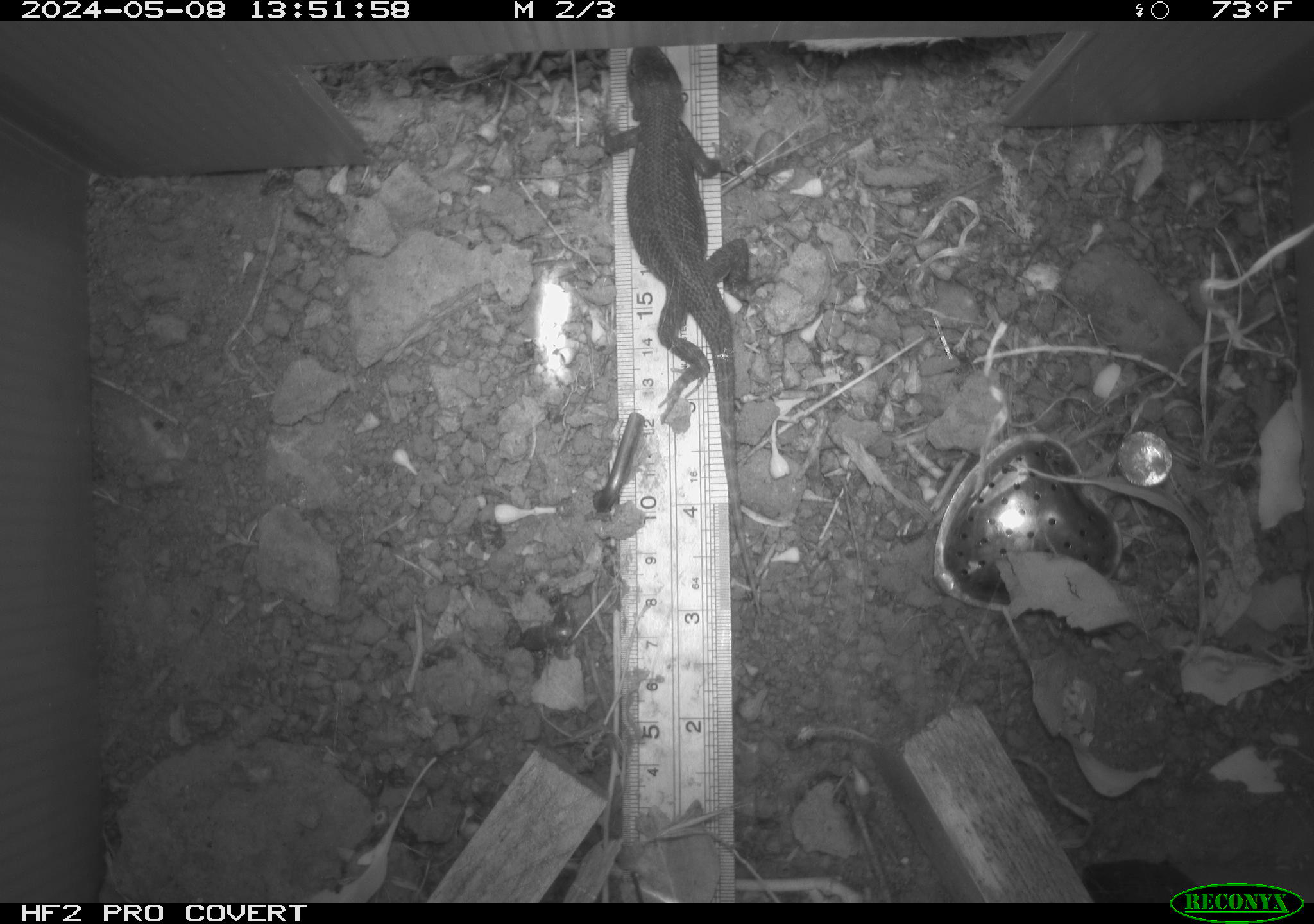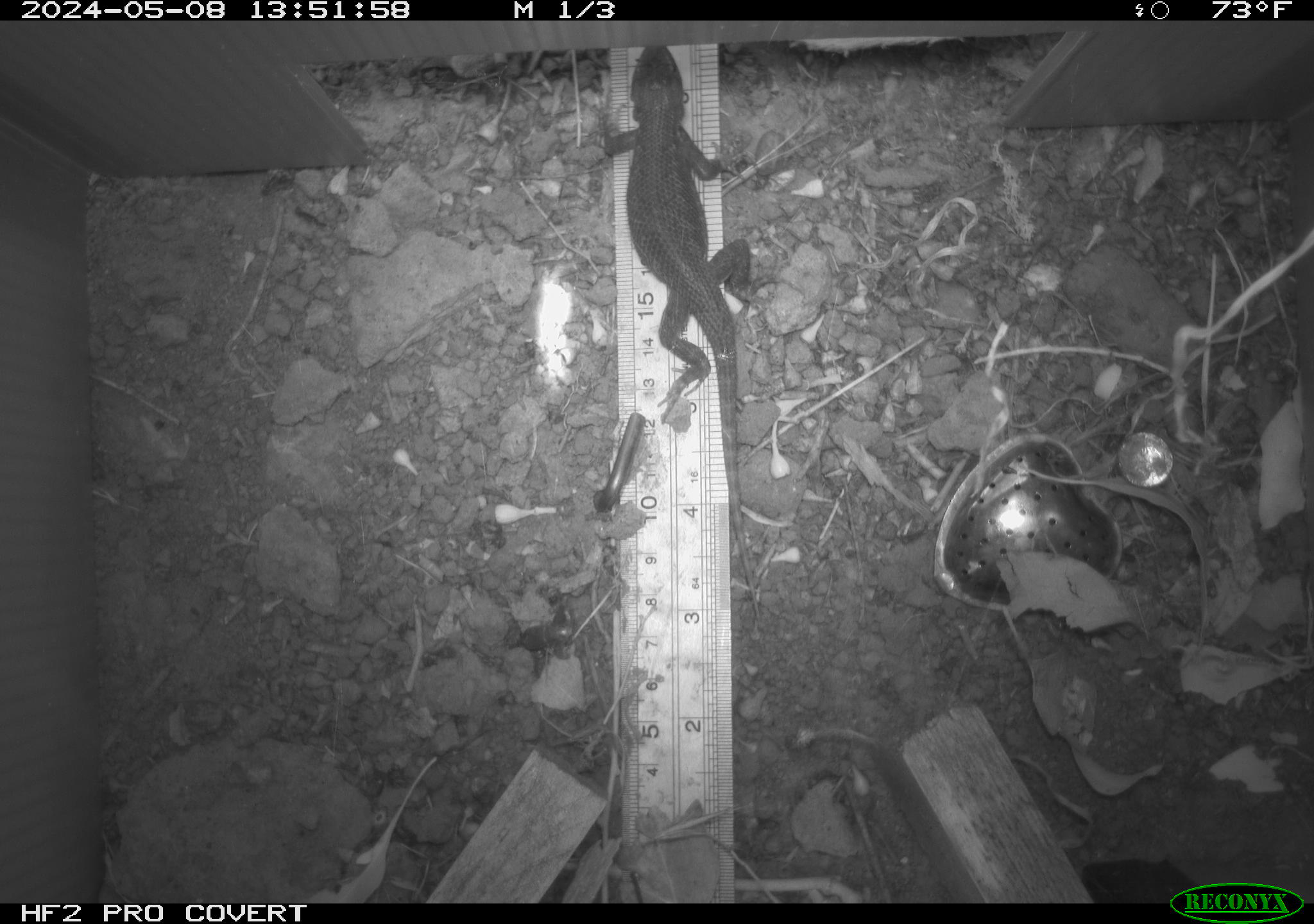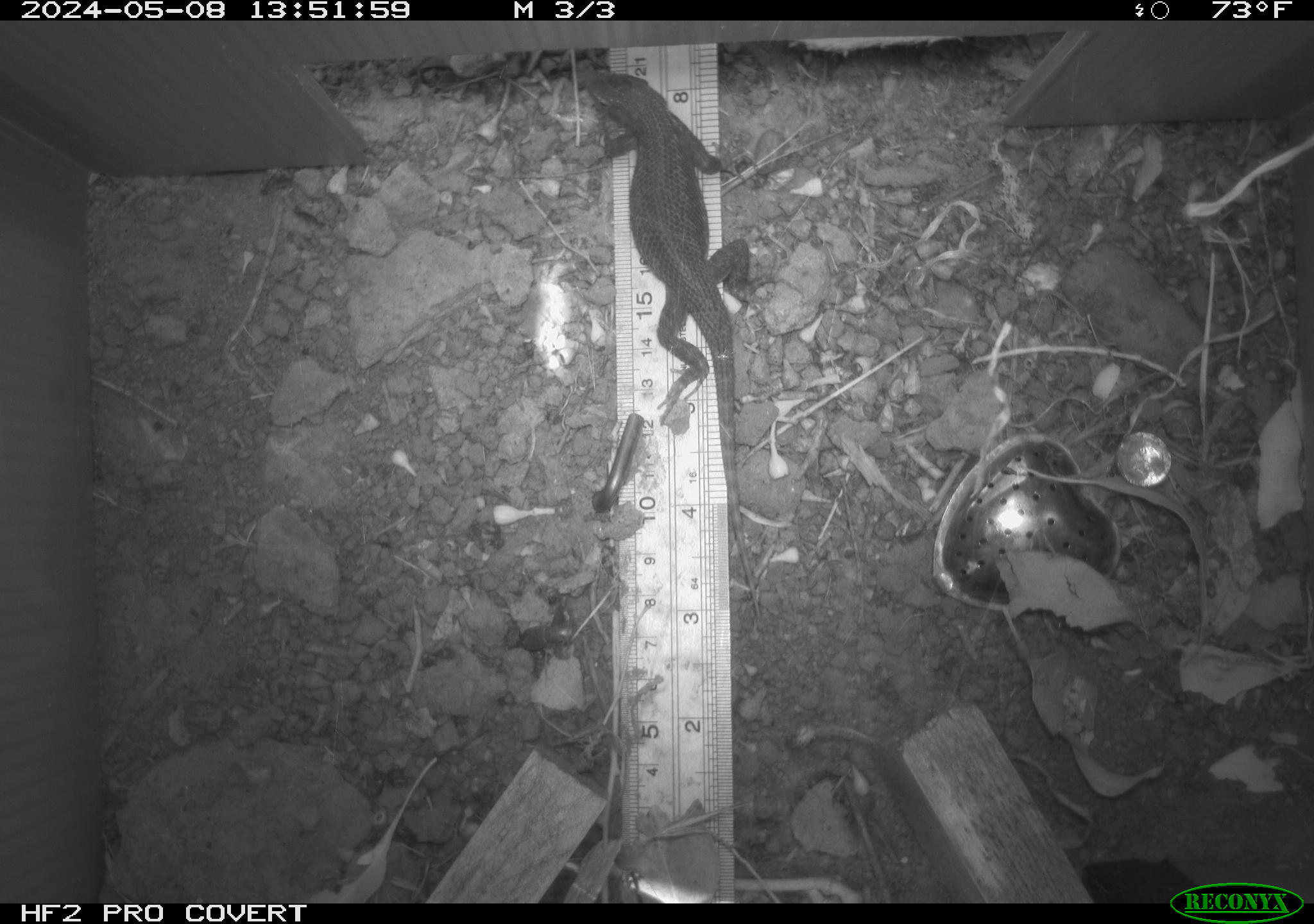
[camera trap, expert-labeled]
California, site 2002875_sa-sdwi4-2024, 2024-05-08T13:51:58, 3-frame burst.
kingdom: Animalia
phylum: Chordata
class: Reptilia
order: Squamata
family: Phrynosomatidae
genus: Sceloporus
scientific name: Sceloporus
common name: spiny lizards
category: sceloporus species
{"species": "sceloporus species (spiny lizards) (Sceloporus)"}